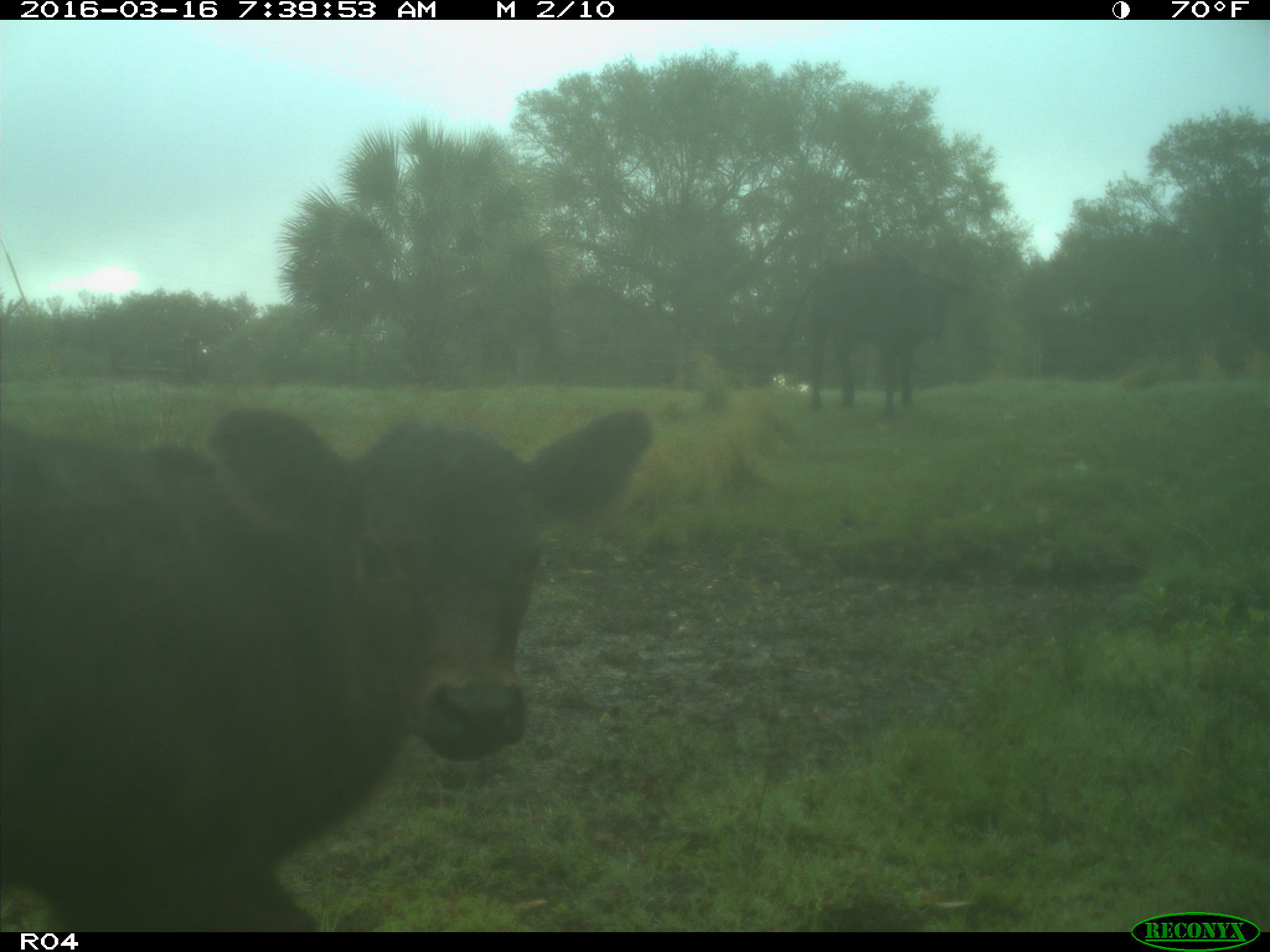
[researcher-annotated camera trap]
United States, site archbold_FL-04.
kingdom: Animalia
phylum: Chordata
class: Mammalia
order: Artiodactyla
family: Bovidae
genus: Bos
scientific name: Bos taurus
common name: domestic cow